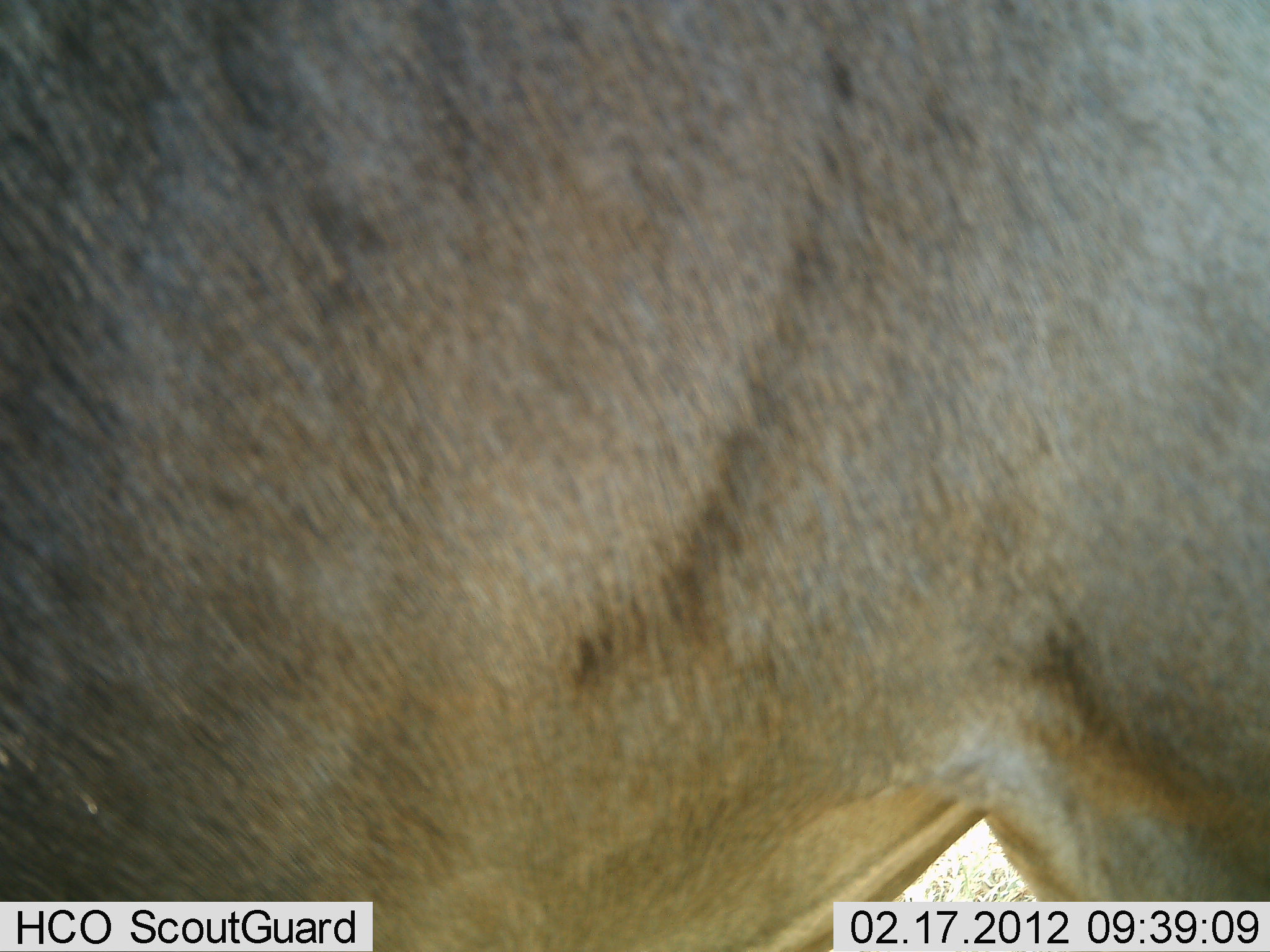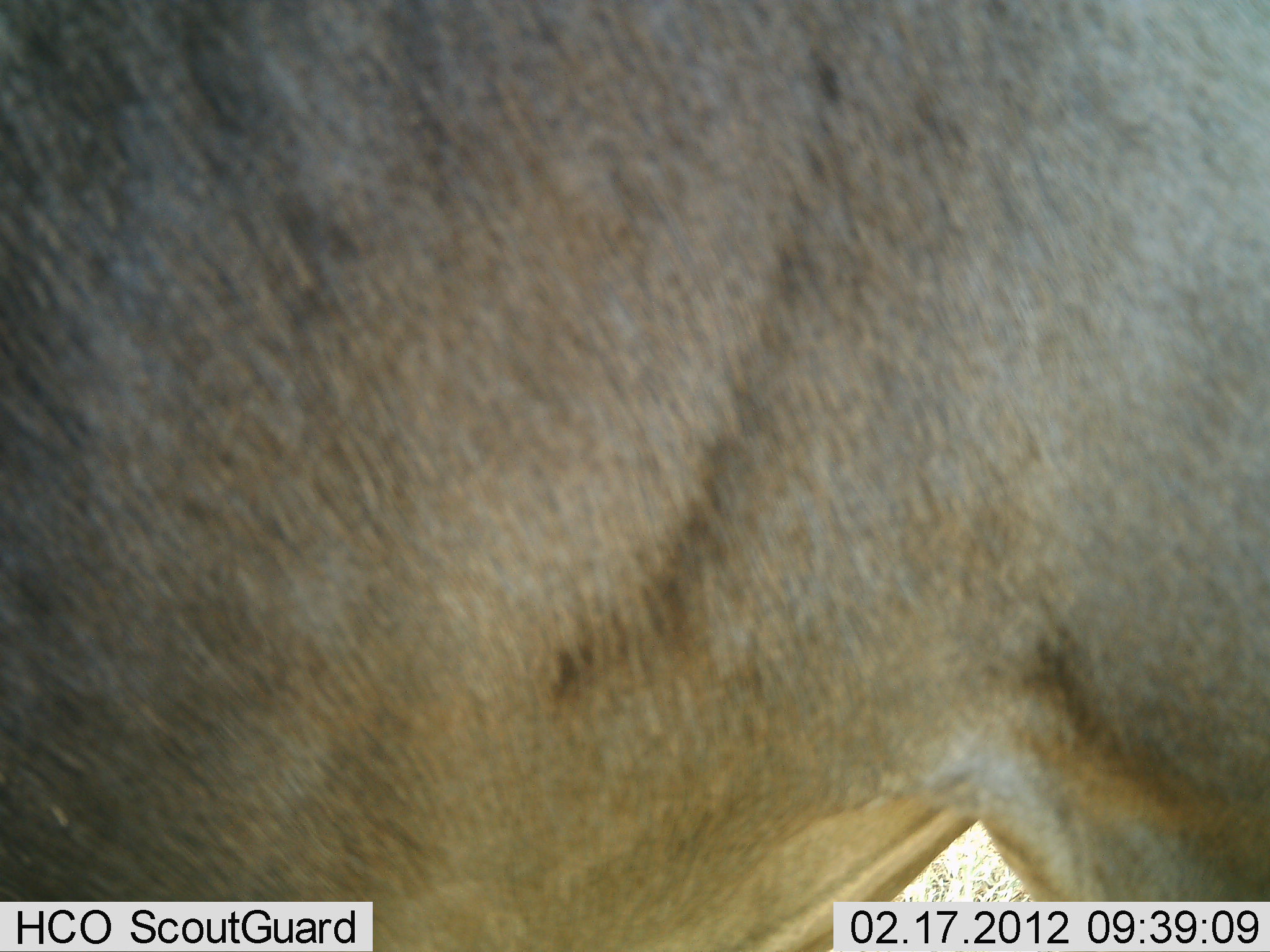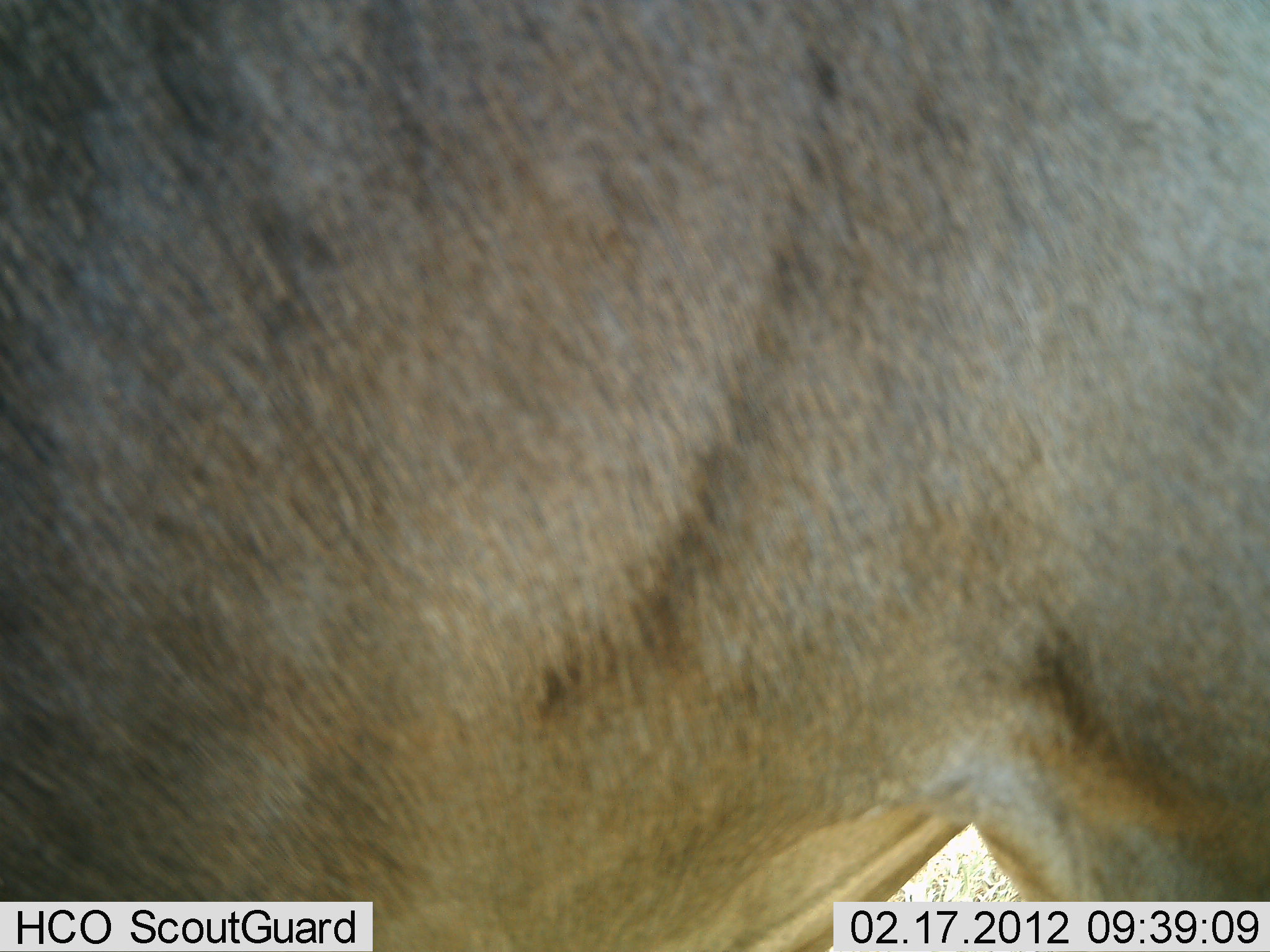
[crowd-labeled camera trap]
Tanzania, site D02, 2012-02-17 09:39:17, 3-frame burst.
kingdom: Animalia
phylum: Chordata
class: Mammalia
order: Artiodactyla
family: Bovidae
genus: Connochaetes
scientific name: Connochaetes taurinus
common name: blue wildebeest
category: wildebeest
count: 1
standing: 100%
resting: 0%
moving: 0%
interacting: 0%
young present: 0%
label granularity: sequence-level